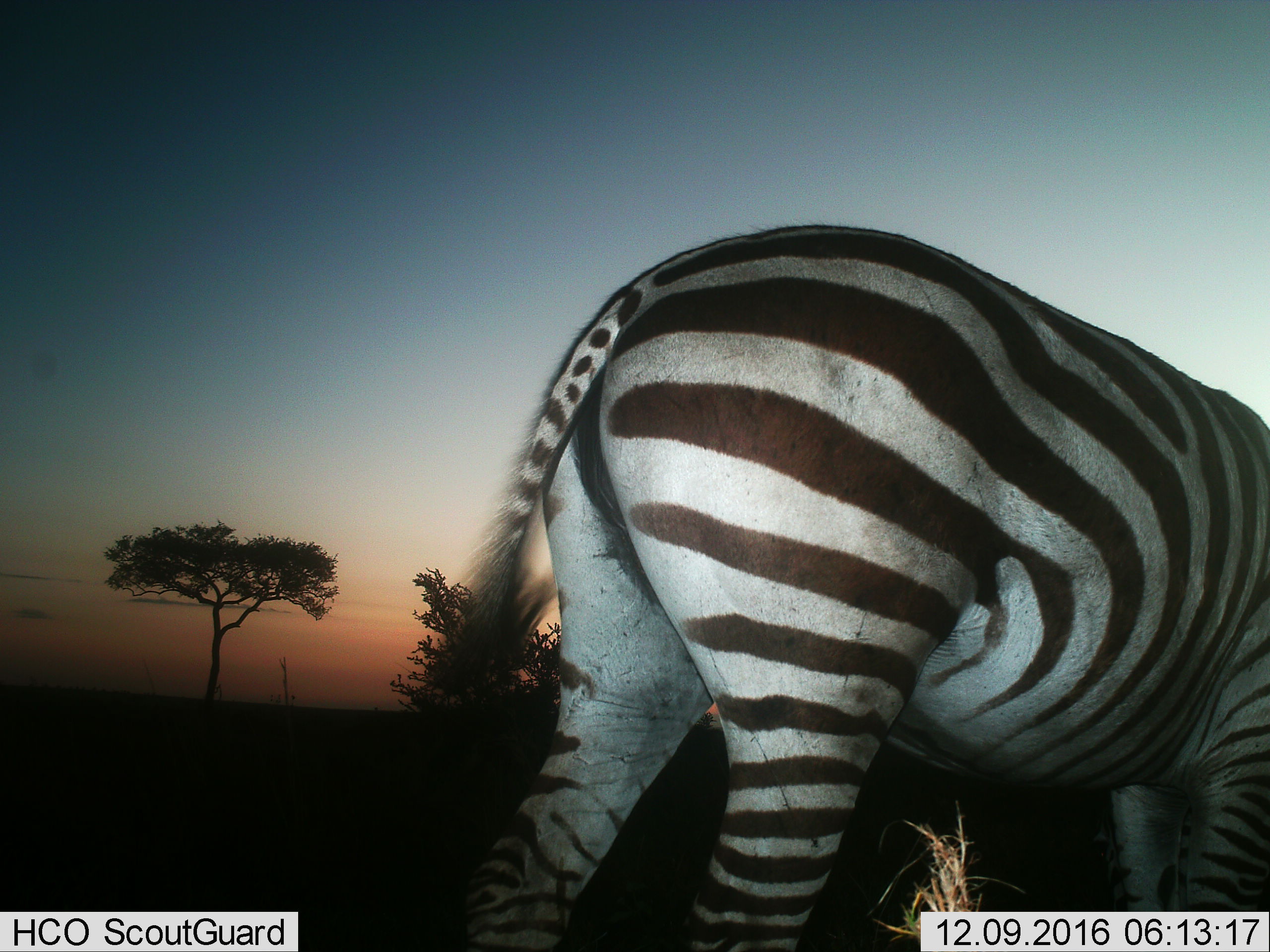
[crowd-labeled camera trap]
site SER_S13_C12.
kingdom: Animalia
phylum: Chordata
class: Mammalia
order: Perissodactyla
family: Equidae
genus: Equus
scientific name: Equus quagga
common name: plains zebra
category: zebraplains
Zebraplains (plains zebra) (Equus quagga), count 1. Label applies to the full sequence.